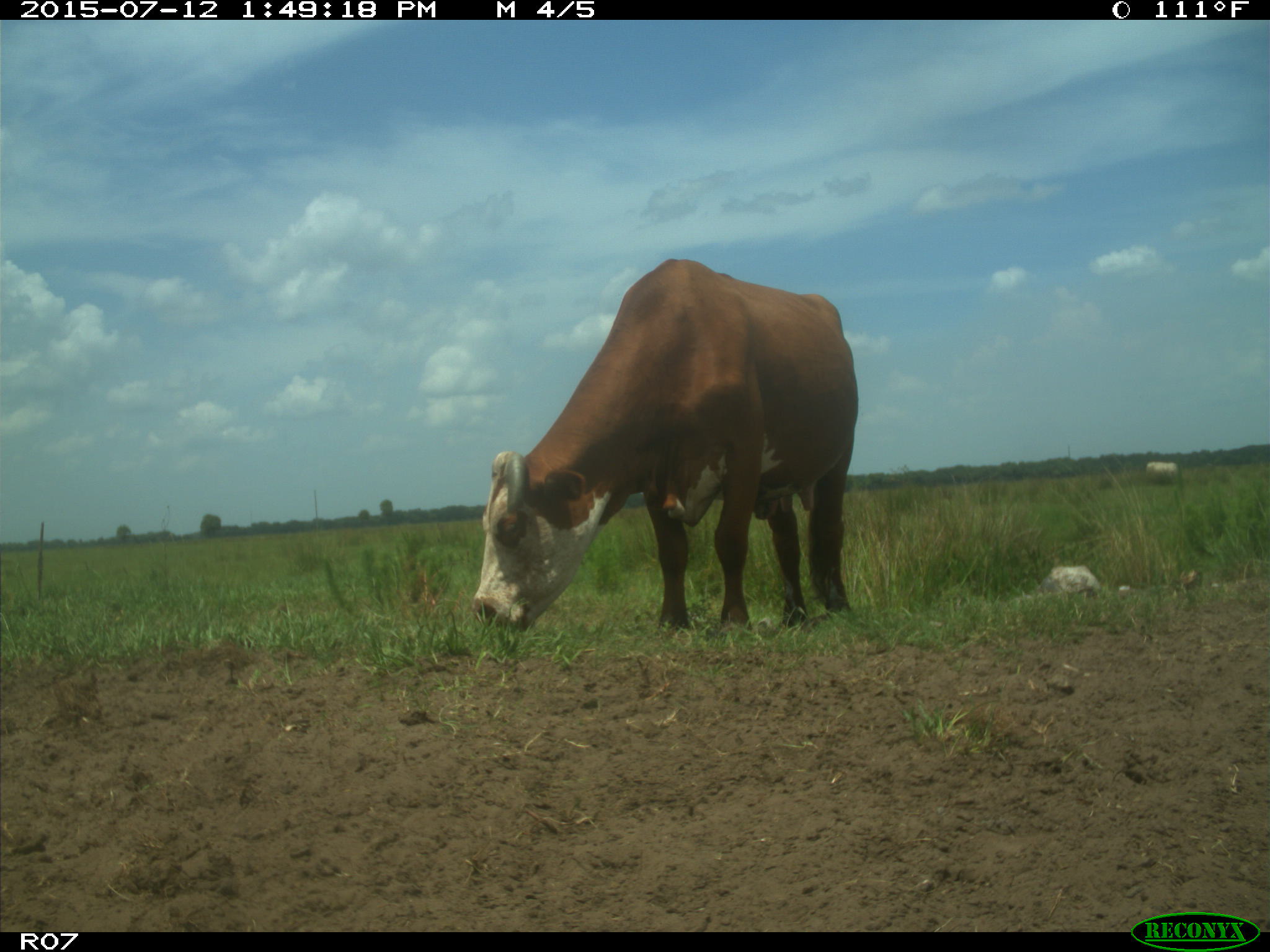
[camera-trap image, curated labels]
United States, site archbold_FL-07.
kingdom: Animalia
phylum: Chordata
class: Mammalia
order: Artiodactyla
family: Bovidae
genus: Bos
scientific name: Bos taurus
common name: domestic cow